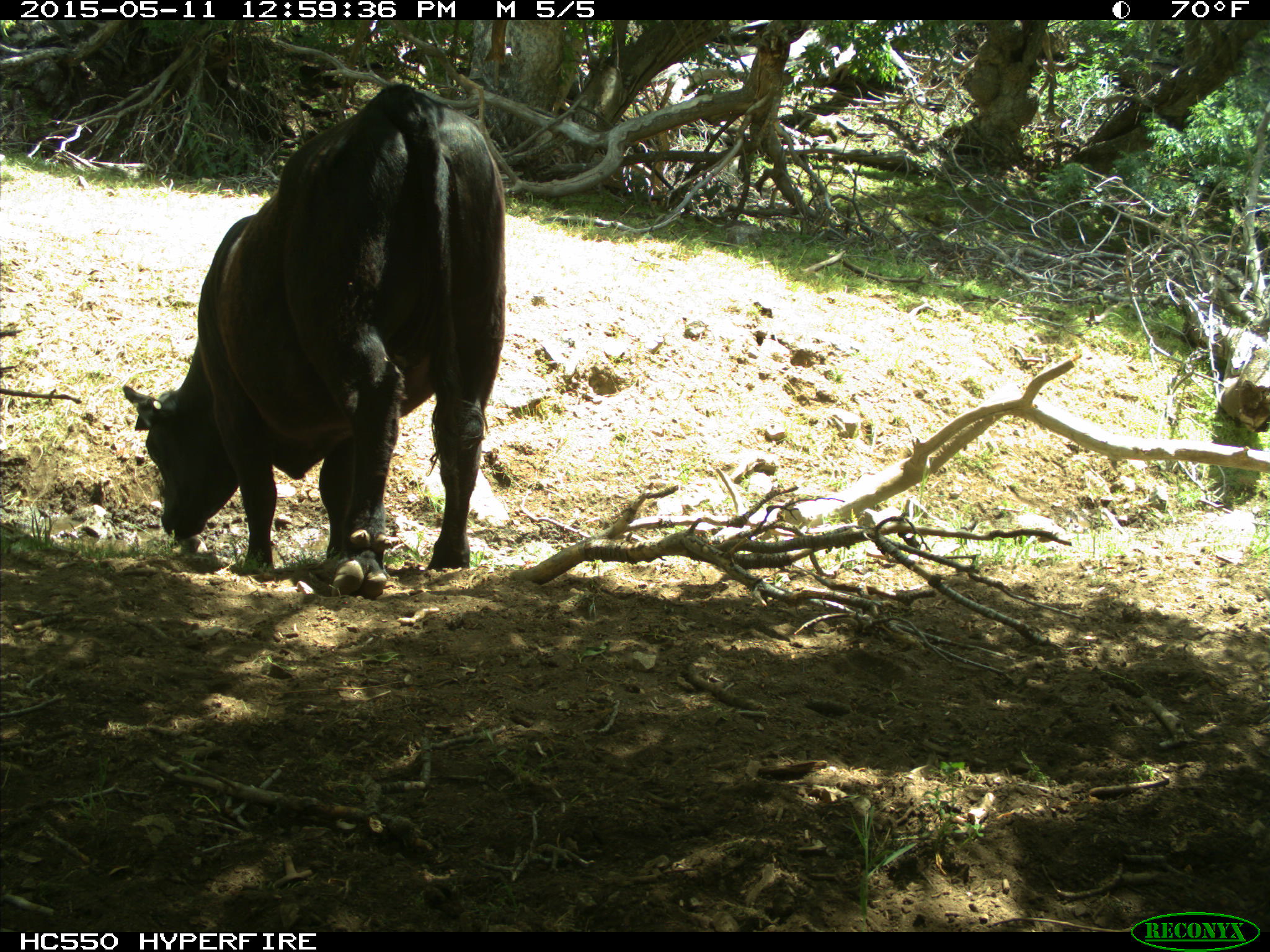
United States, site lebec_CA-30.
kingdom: Animalia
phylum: Chordata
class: Mammalia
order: Artiodactyla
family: Bovidae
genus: Bos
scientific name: Bos taurus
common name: domestic cow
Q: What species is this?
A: Bos taurus (domestic cow).